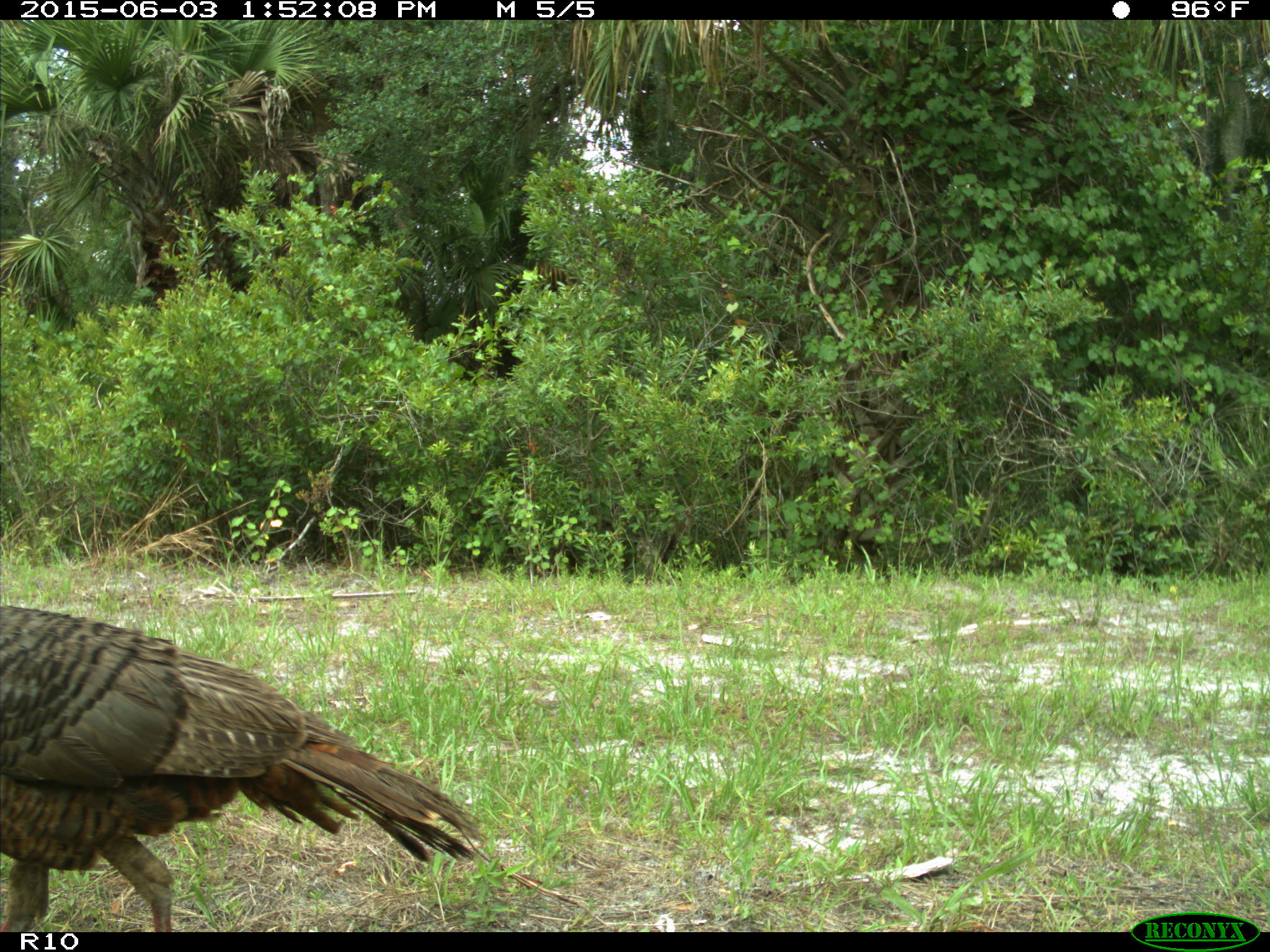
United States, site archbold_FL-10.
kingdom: Animalia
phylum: Chordata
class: Aves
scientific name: Aves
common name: birds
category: unidentified bird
Unidentified bird (birds) (Aves).